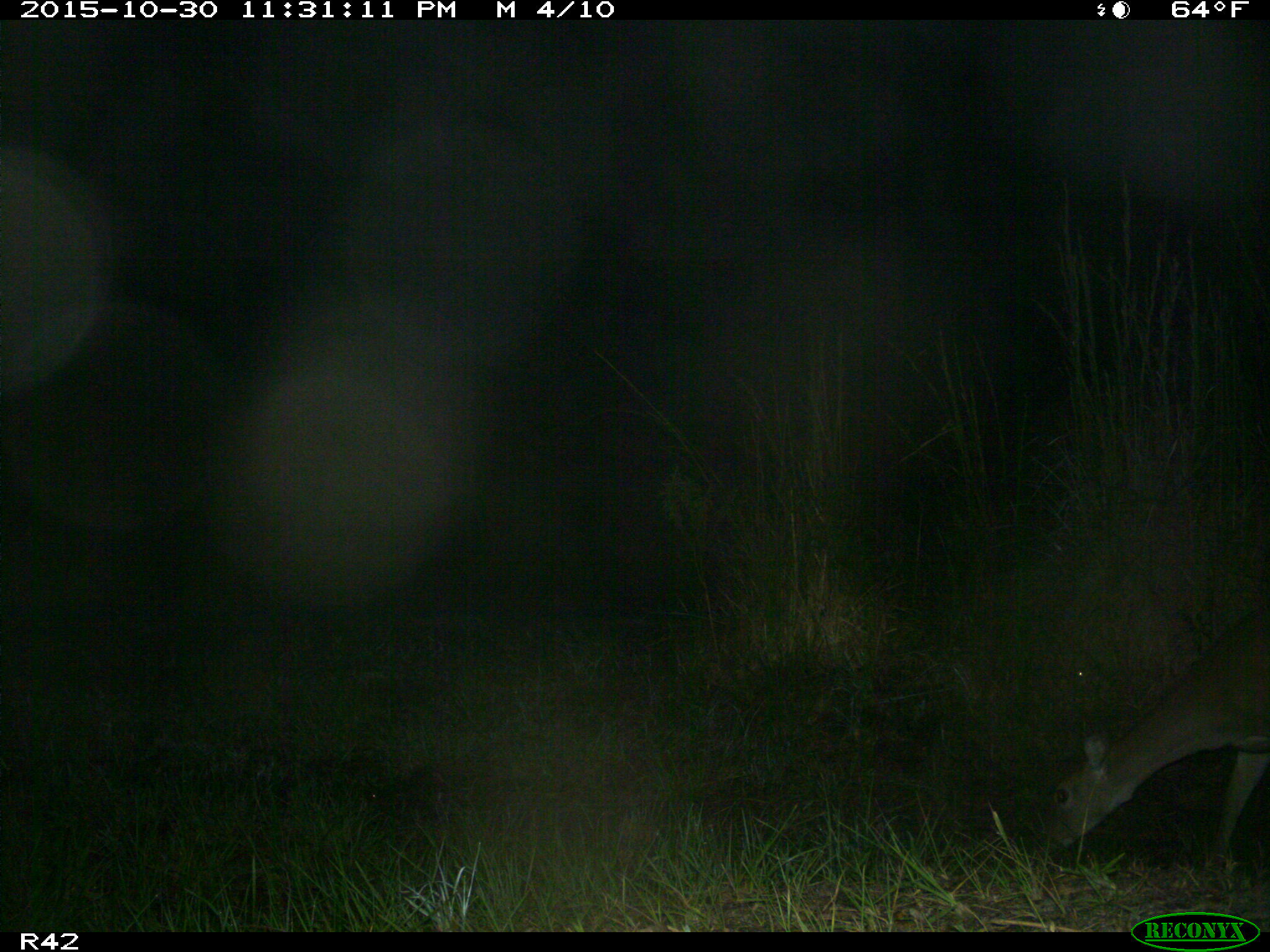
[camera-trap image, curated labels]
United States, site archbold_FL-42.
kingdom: Animalia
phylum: Chordata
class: Mammalia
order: Artiodactyla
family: Cervidae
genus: Odocoileus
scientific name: Odocoileus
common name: deer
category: unidentified deer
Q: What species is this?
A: Unidentified deer (deer) (Odocoileus).